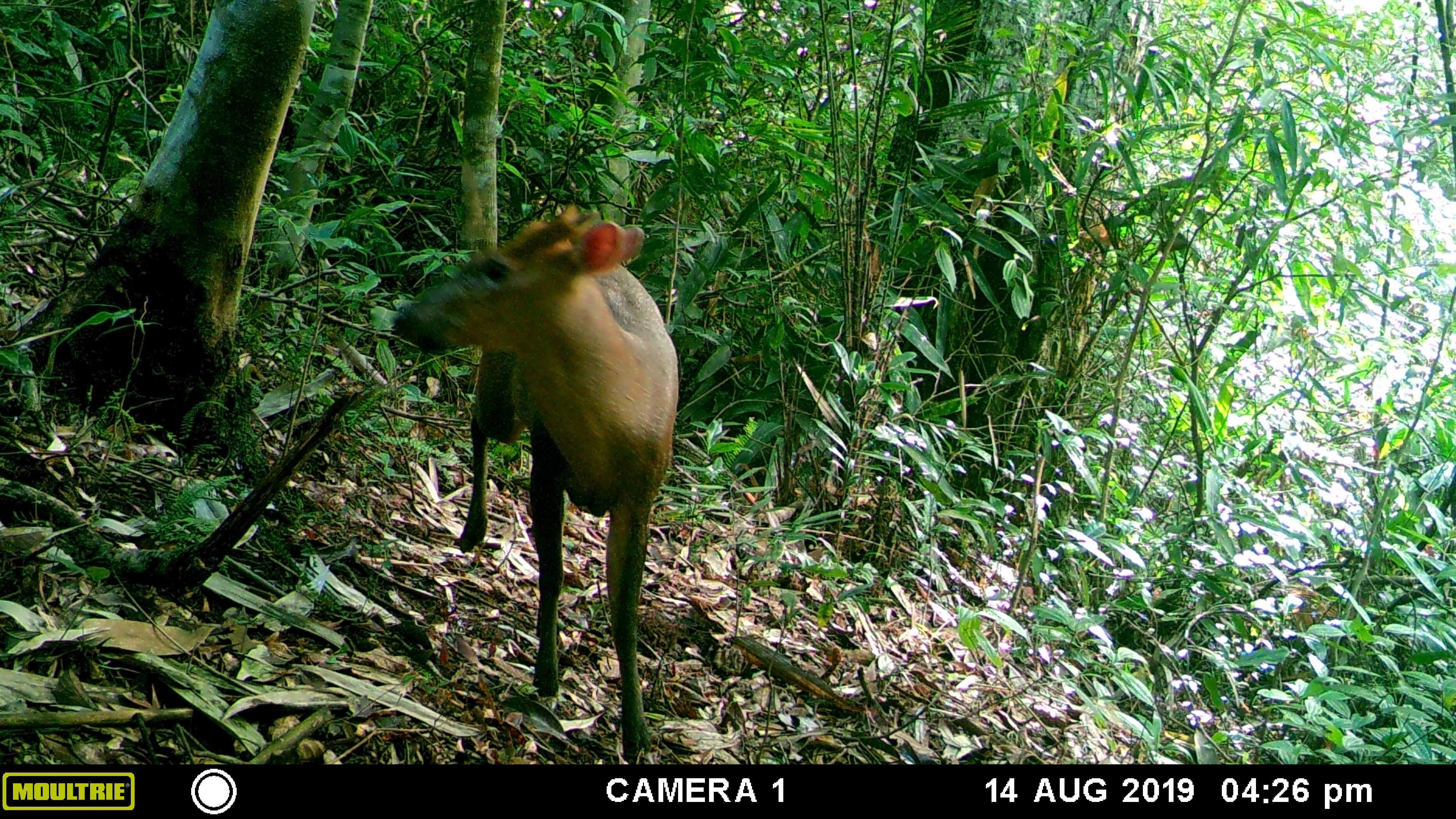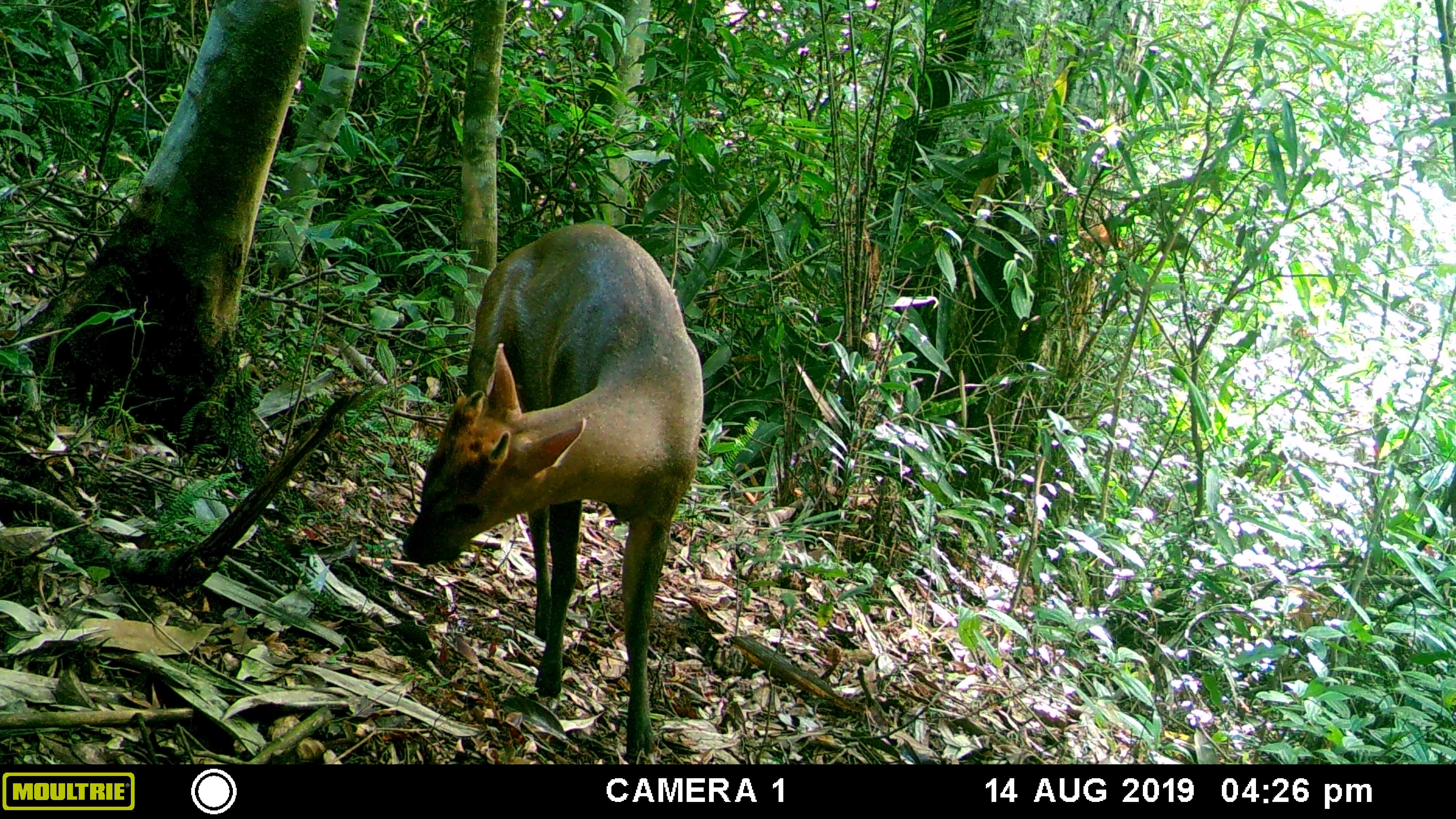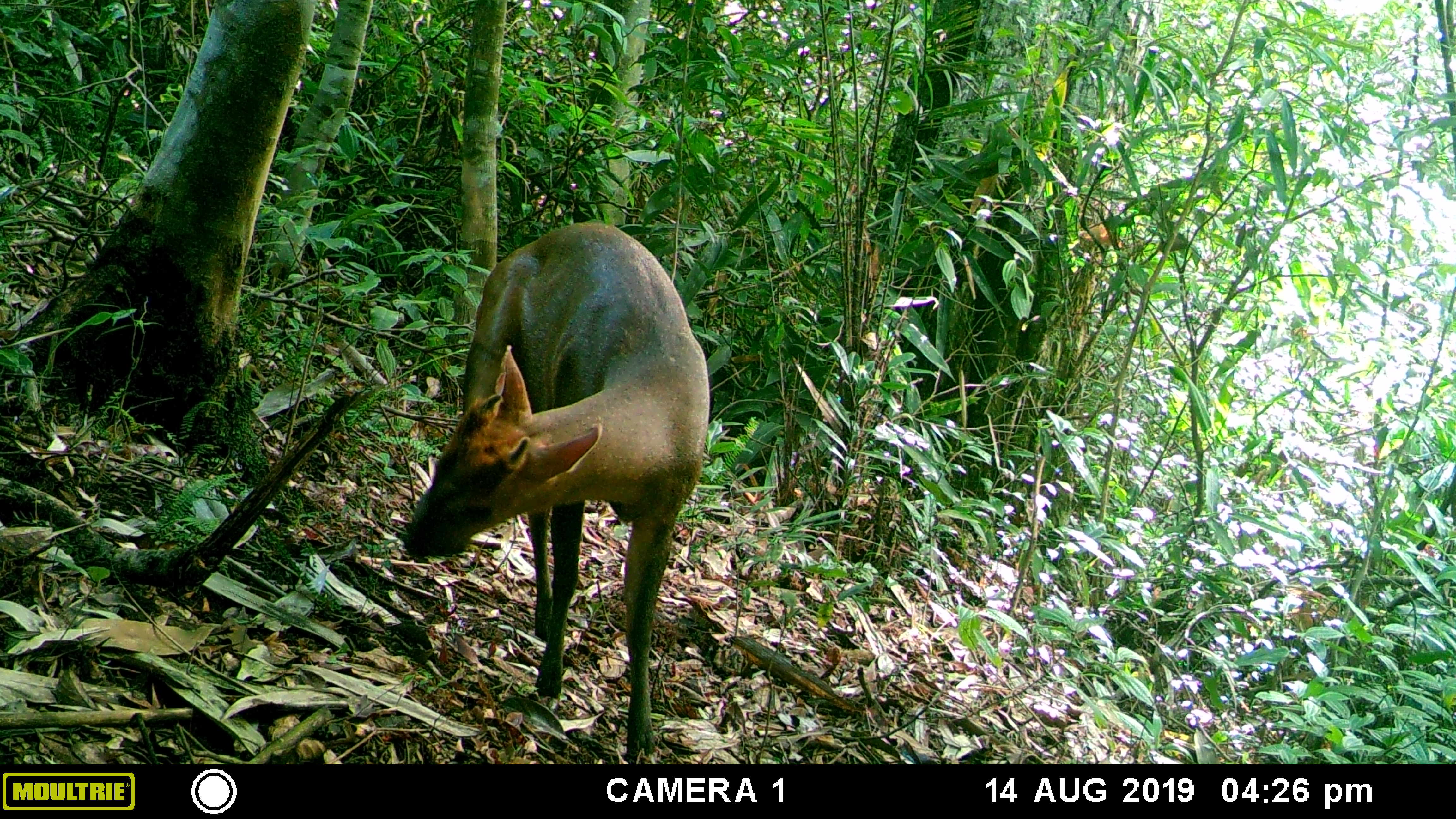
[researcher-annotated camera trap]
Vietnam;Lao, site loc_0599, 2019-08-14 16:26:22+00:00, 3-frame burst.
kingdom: Animalia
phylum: Chordata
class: Mammalia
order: Artiodactyla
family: Cervidae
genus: Muntiacus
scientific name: Muntiacus muntjak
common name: red muntjac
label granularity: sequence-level